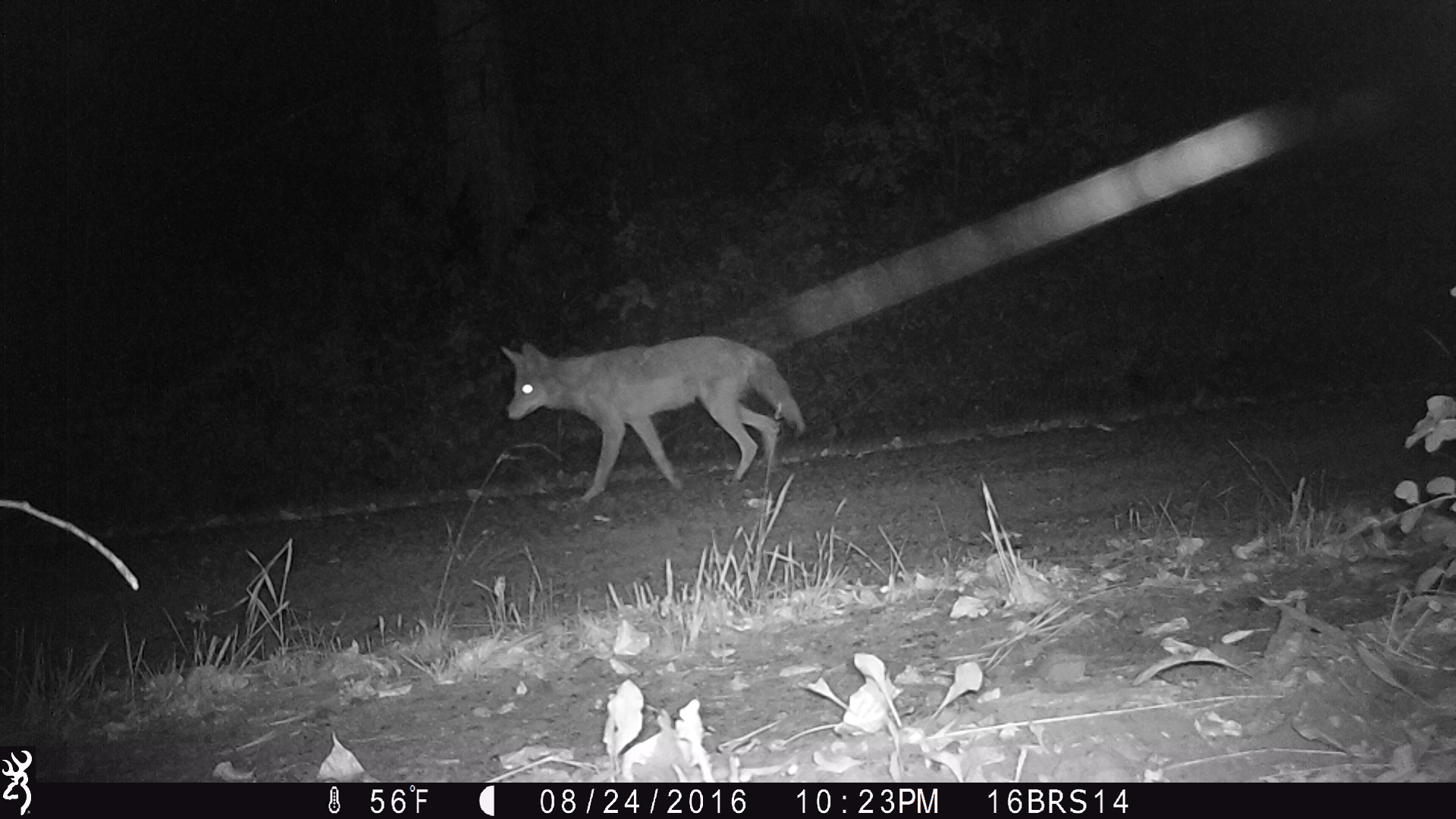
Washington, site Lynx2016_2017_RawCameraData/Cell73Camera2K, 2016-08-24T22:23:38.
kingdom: Animalia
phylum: Chordata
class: Mammalia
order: Carnivora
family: Canidae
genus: Canis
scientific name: Canis latrans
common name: coyote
Canis latrans (coyote). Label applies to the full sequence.